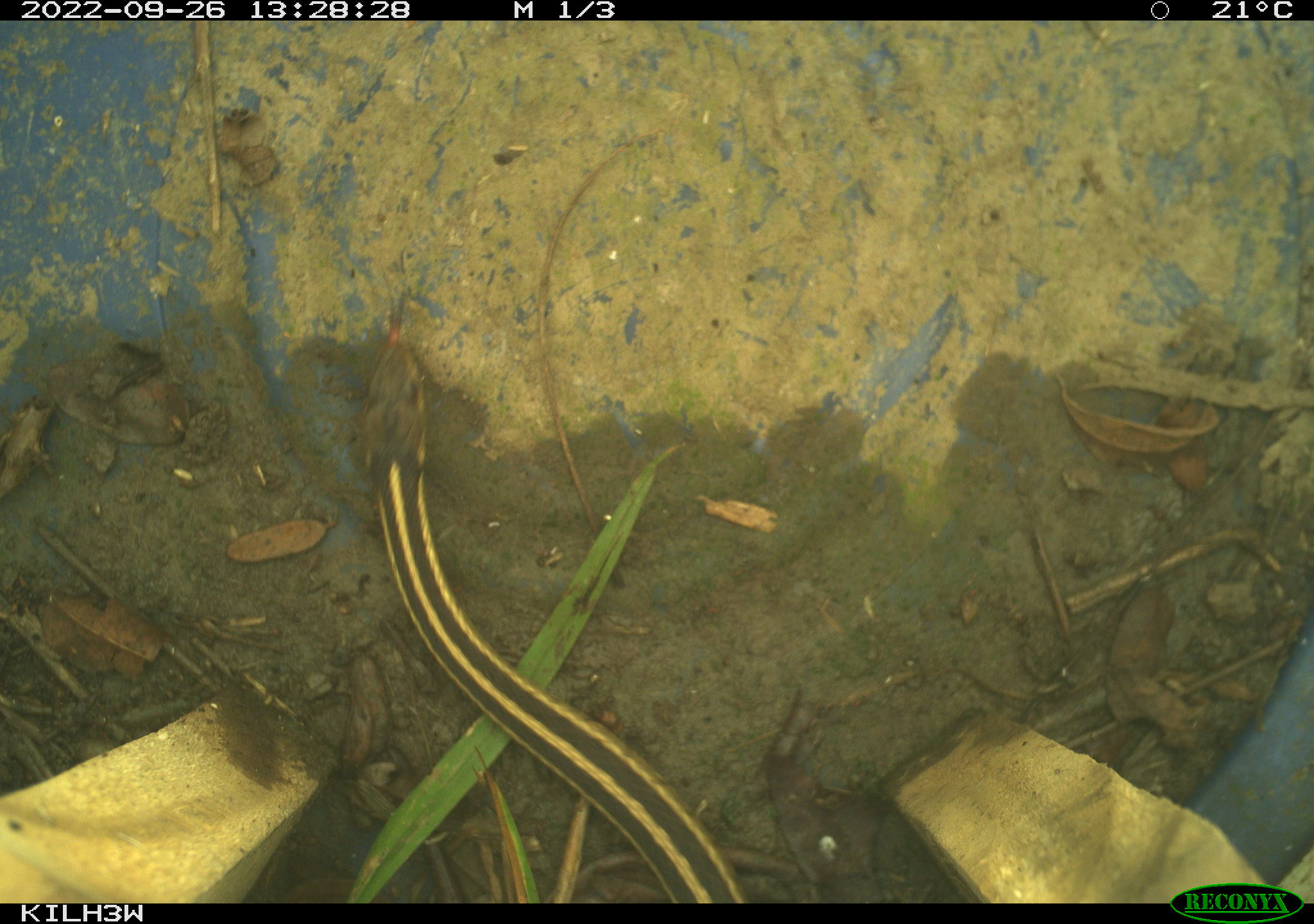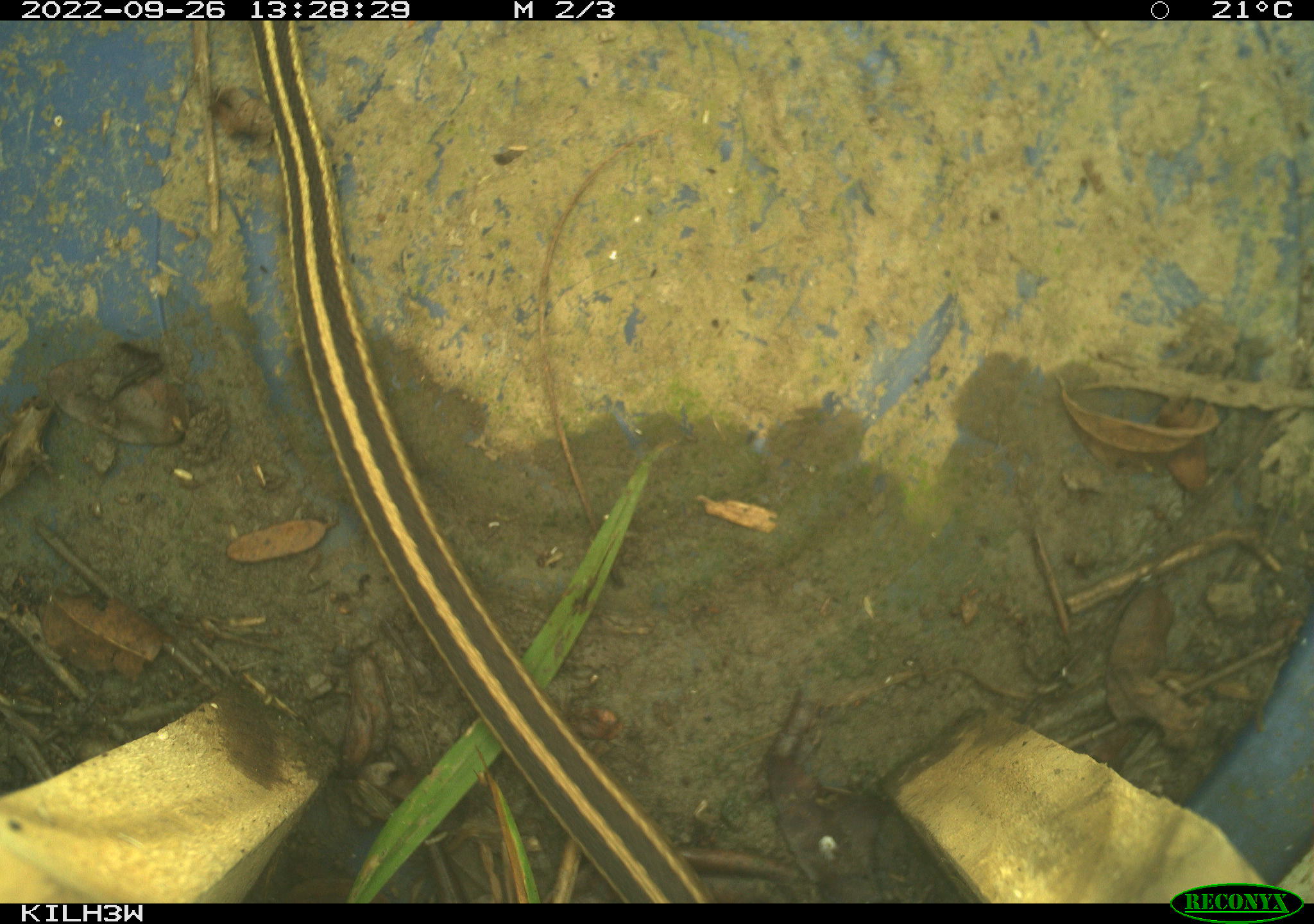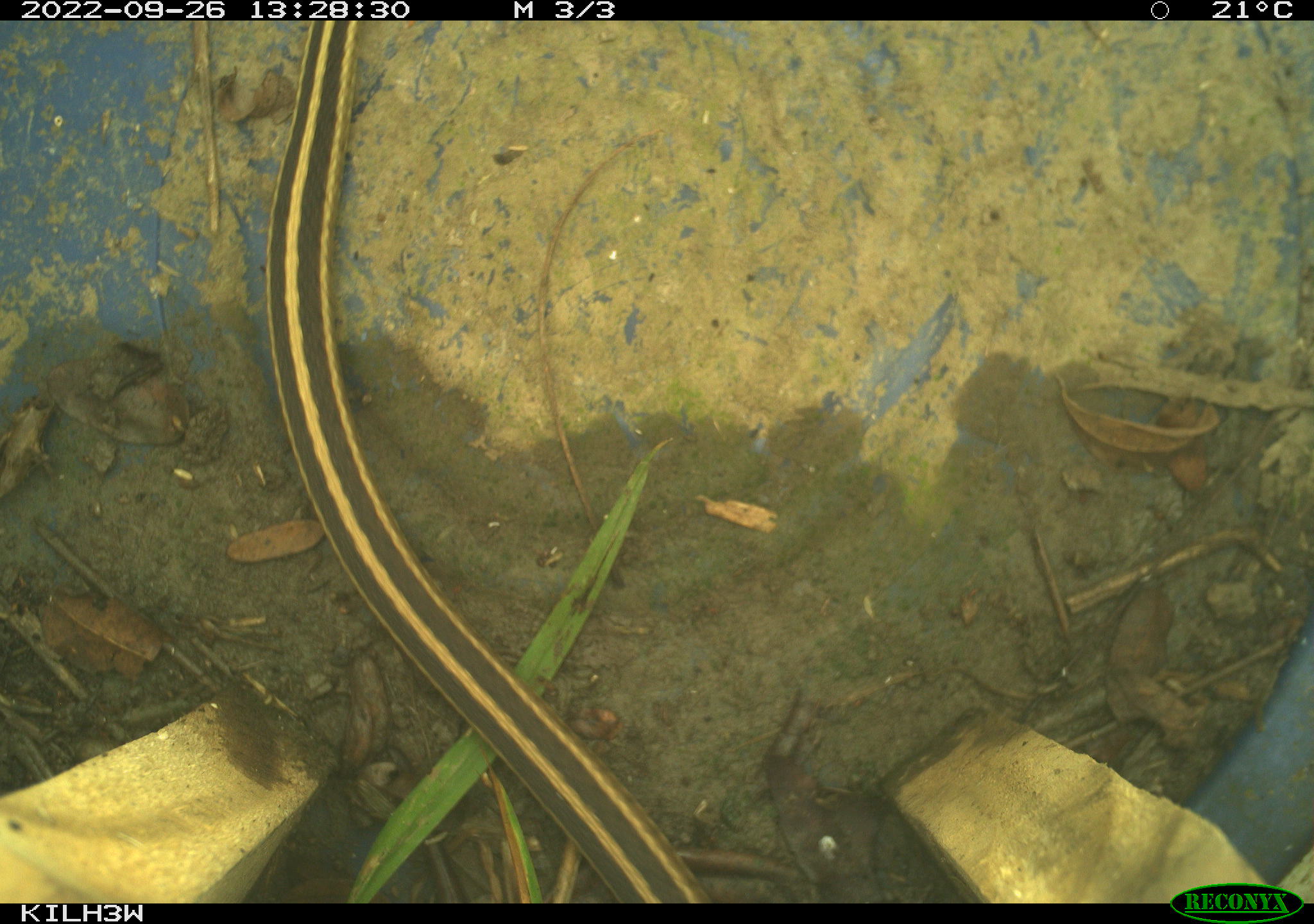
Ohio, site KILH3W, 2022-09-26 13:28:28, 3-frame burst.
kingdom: Animalia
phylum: Chordata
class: Reptilia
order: Squamata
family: Colubridae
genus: Thamnophis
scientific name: Thamnophis sirtalis sirtalis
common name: eastern gartersnake